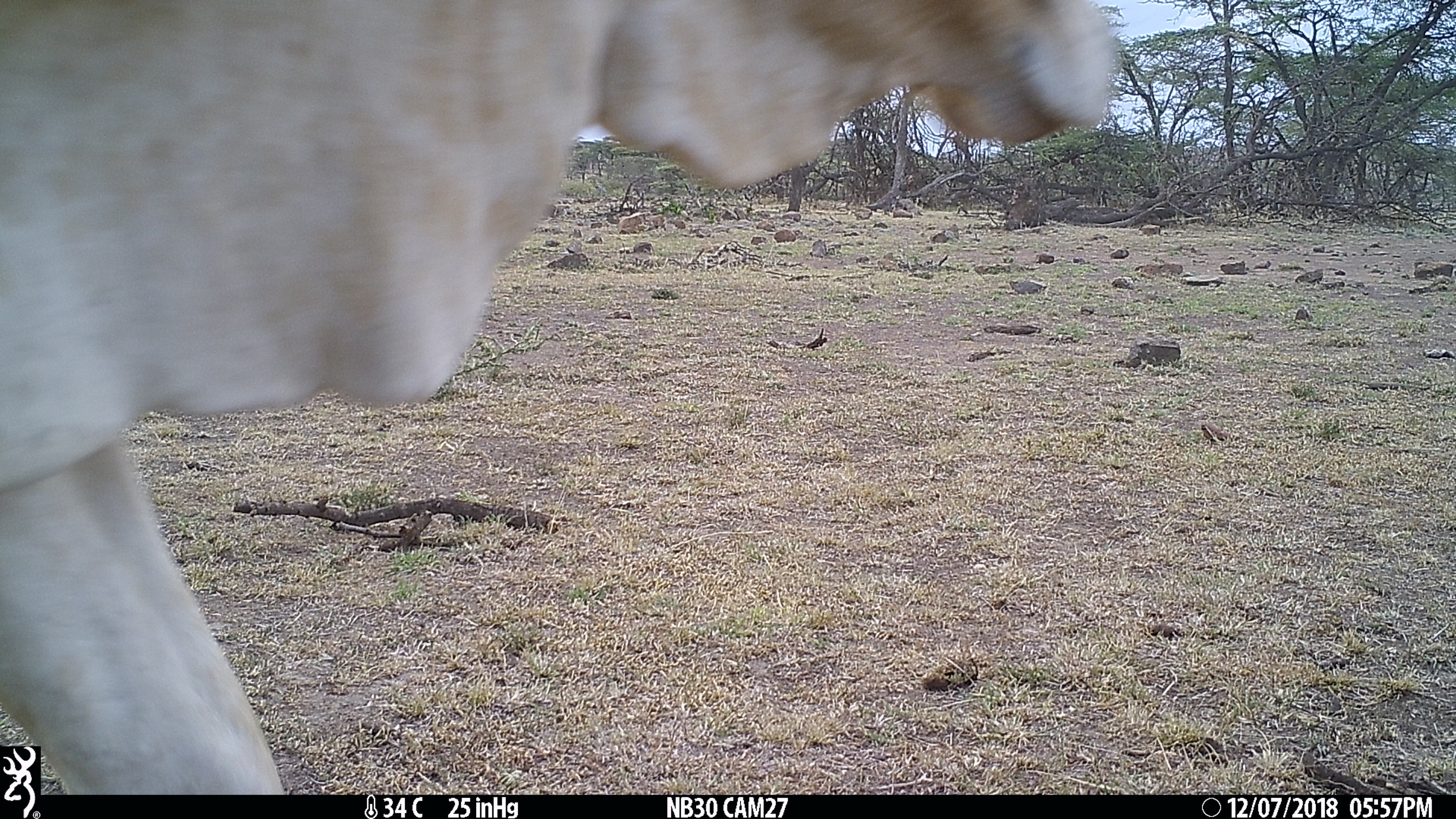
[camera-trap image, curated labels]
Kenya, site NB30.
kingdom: Animalia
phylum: Chordata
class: Mammalia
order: Artiodactyla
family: Bovidae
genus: Bos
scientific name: Bos taurus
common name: cattle